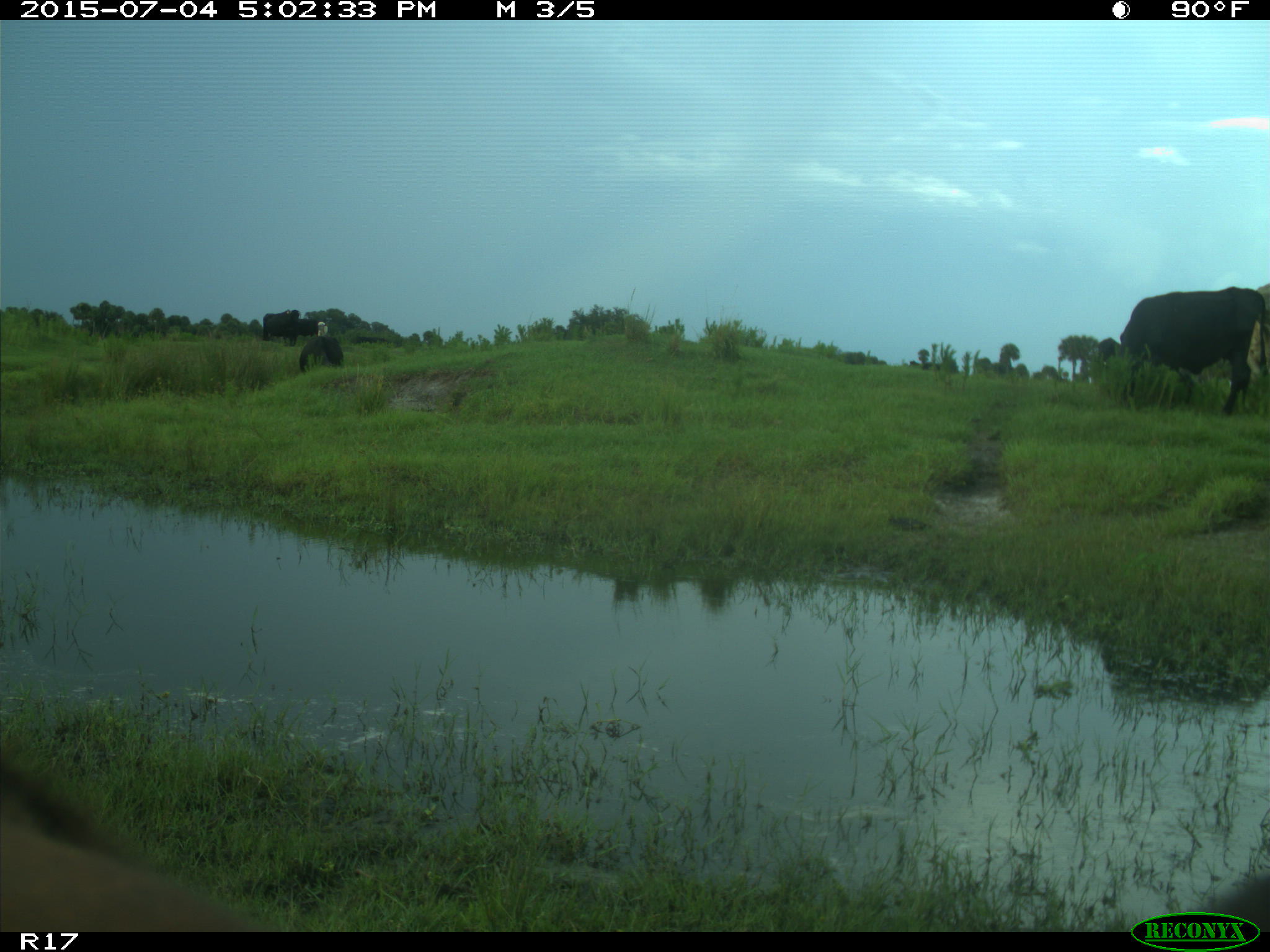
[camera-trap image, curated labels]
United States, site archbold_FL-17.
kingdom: Animalia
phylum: Chordata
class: Mammalia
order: Artiodactyla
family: Bovidae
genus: Bos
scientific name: Bos taurus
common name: domestic cow